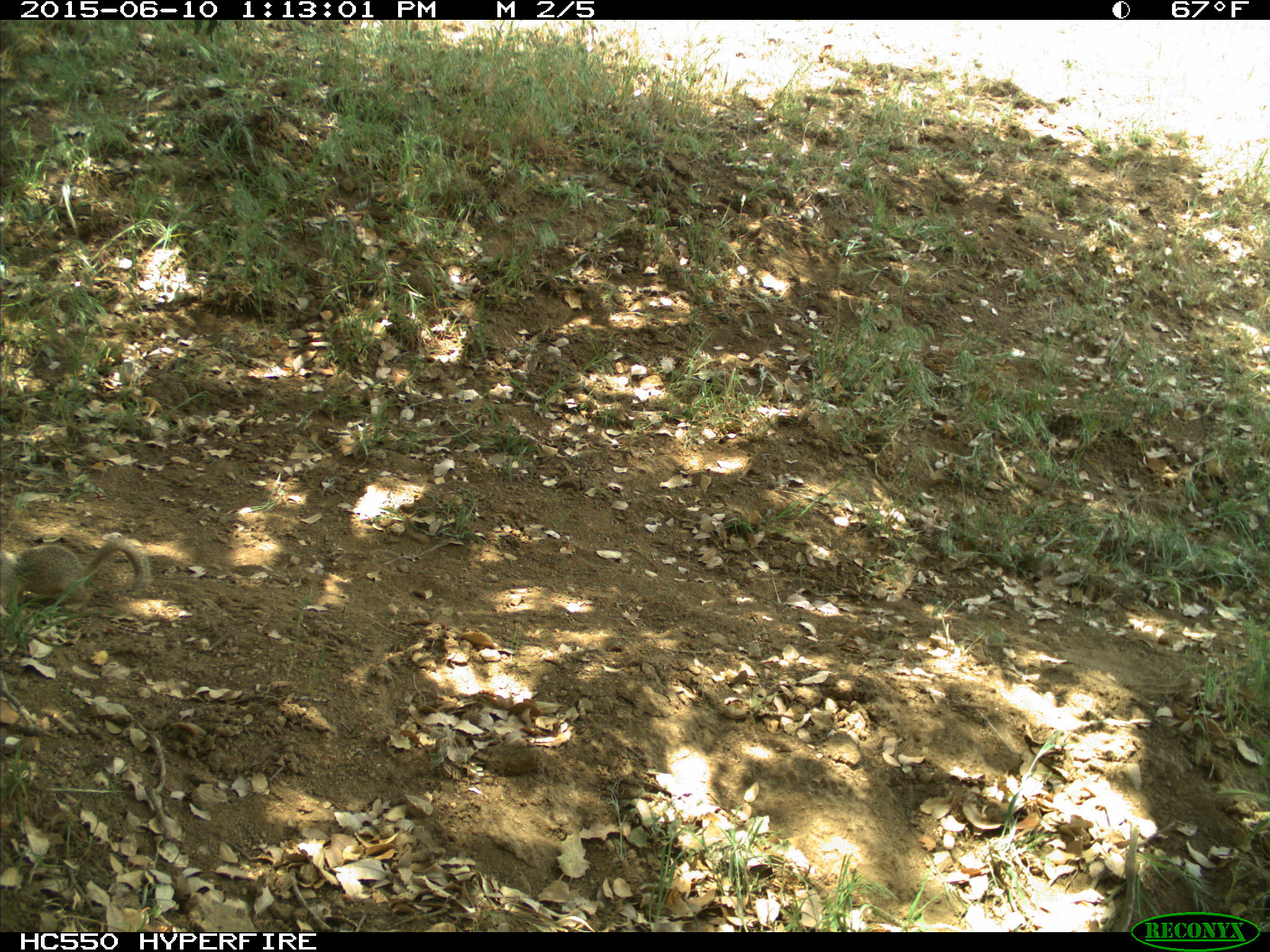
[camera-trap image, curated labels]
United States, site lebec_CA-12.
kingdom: Animalia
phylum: Chordata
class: Mammalia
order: Rodentia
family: Sciuridae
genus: Otospermophilus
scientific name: Otospermophilus beecheyi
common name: california ground squirrel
Otospermophilus beecheyi (california ground squirrel).